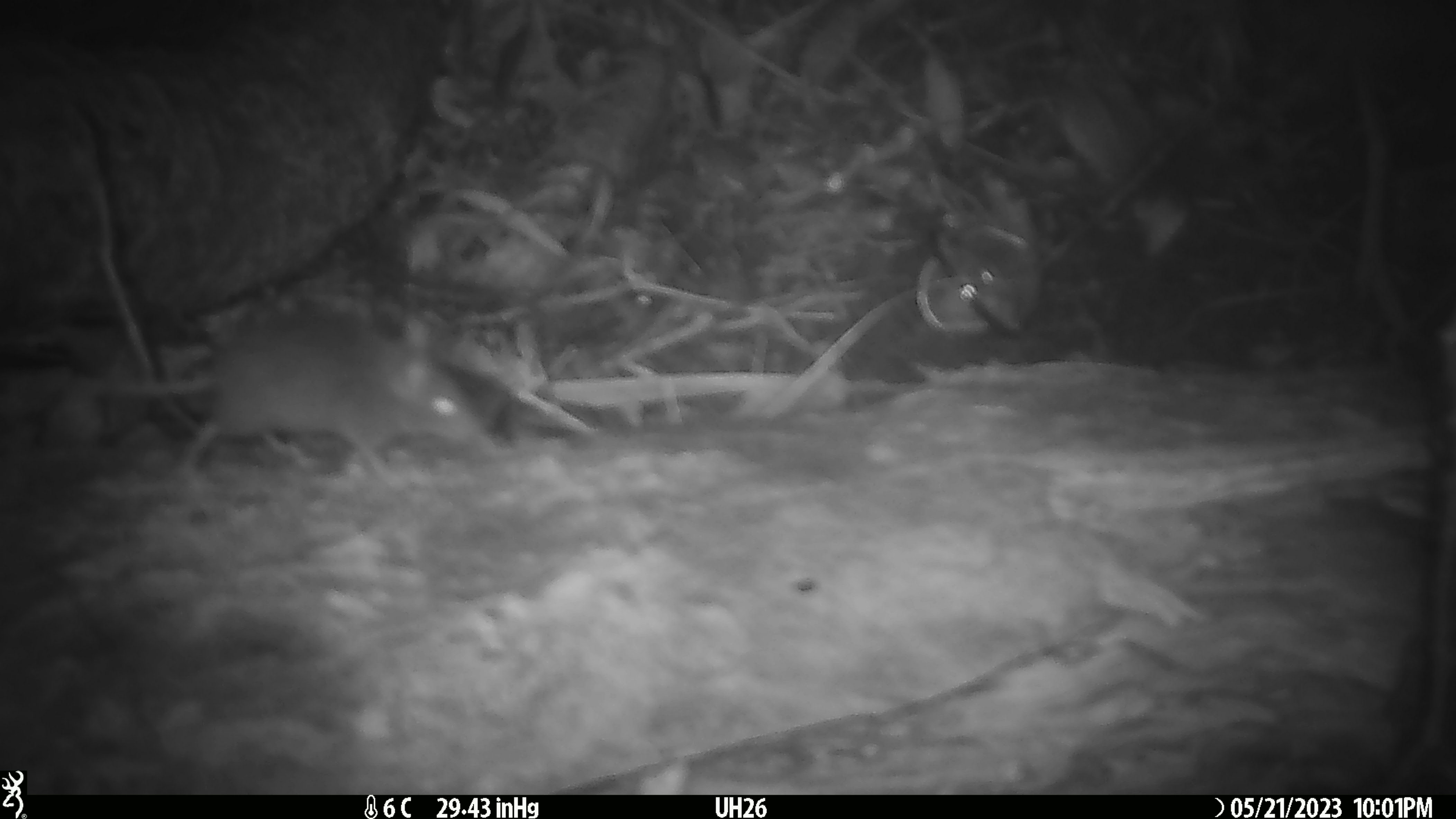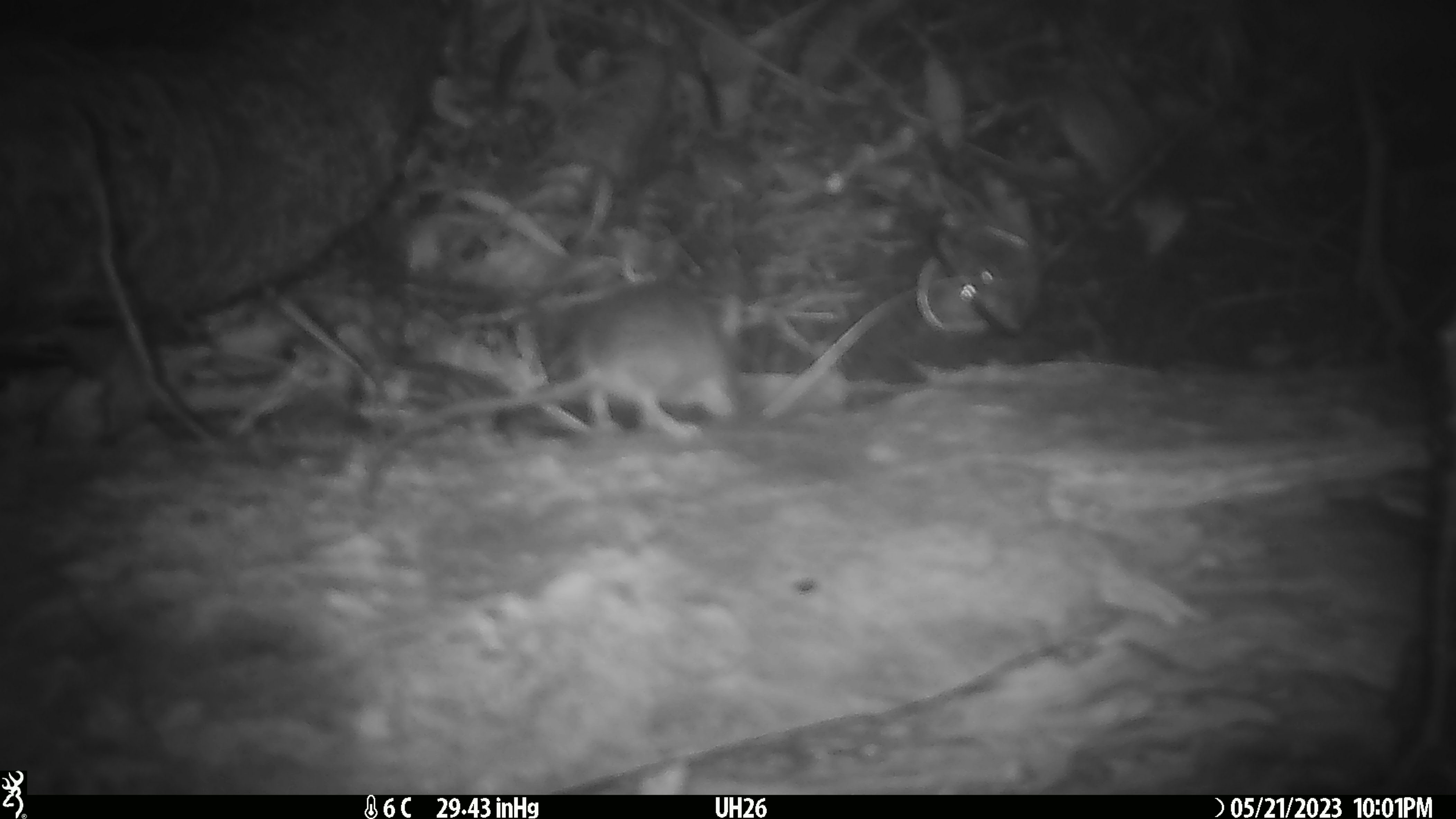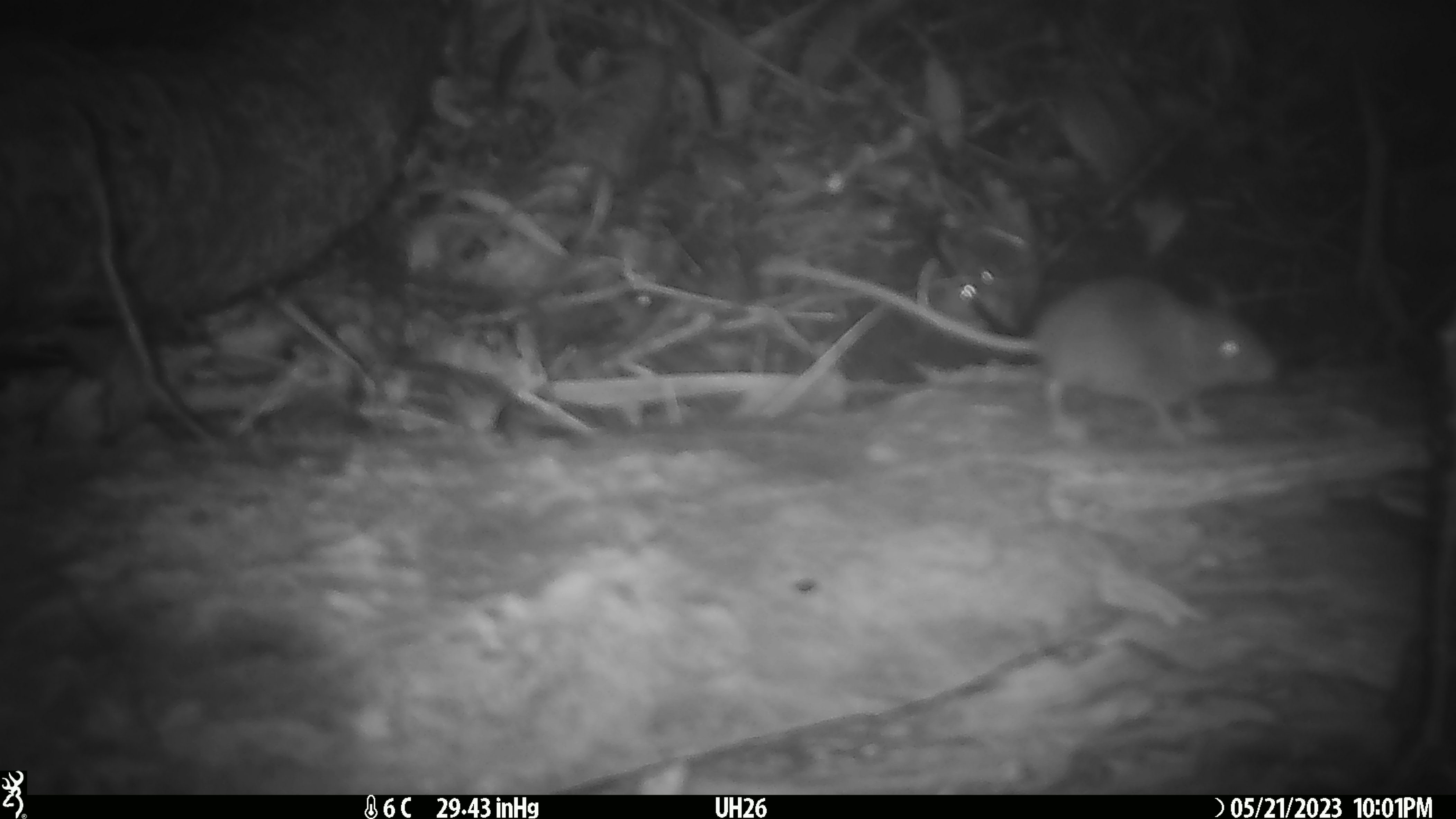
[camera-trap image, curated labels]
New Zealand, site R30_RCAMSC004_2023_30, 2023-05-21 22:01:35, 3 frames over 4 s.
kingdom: Animalia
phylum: Chordata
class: Mammalia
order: Rodentia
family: Muridae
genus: Mus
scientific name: Mus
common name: mouse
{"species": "mouse (Mus)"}